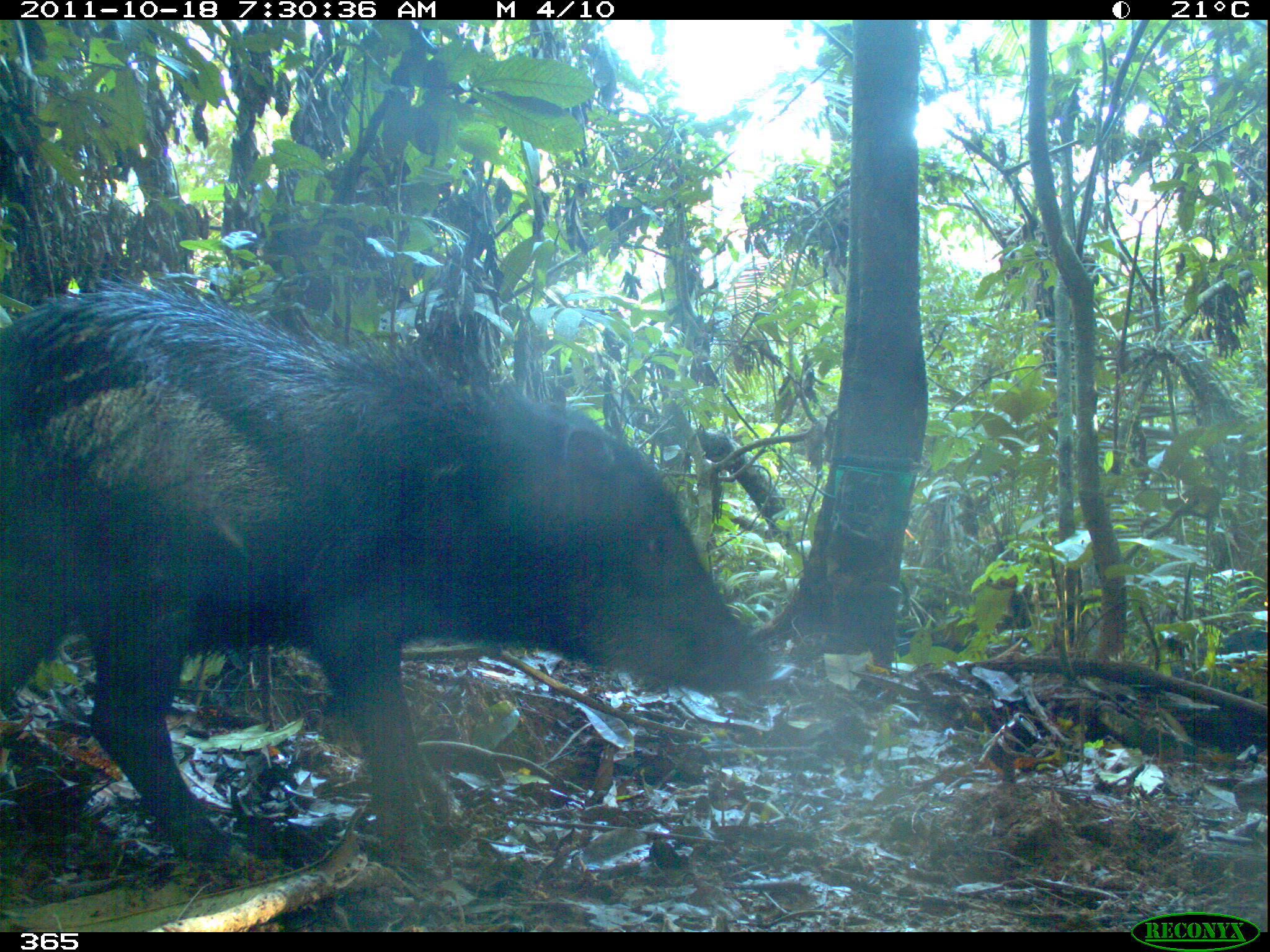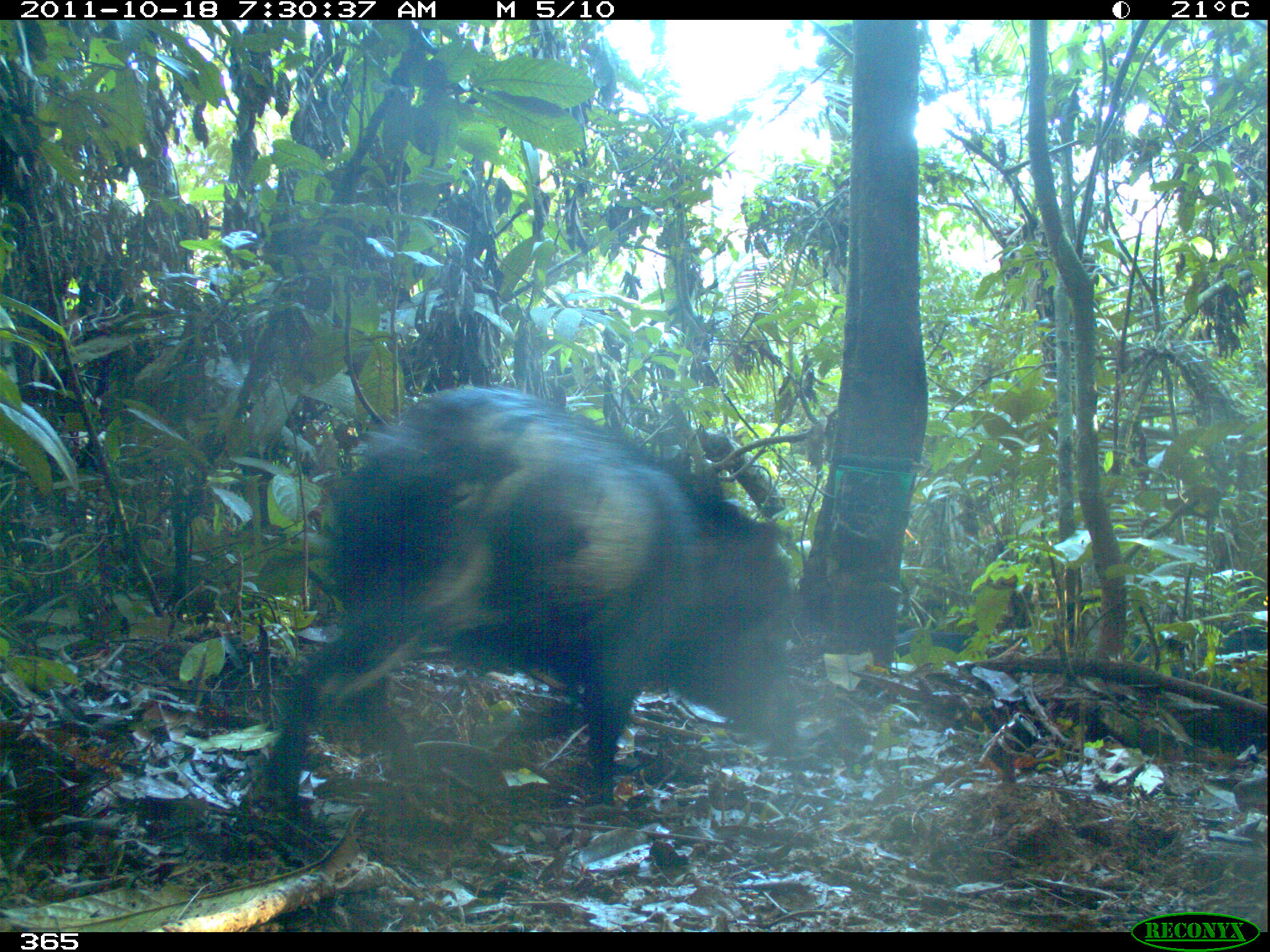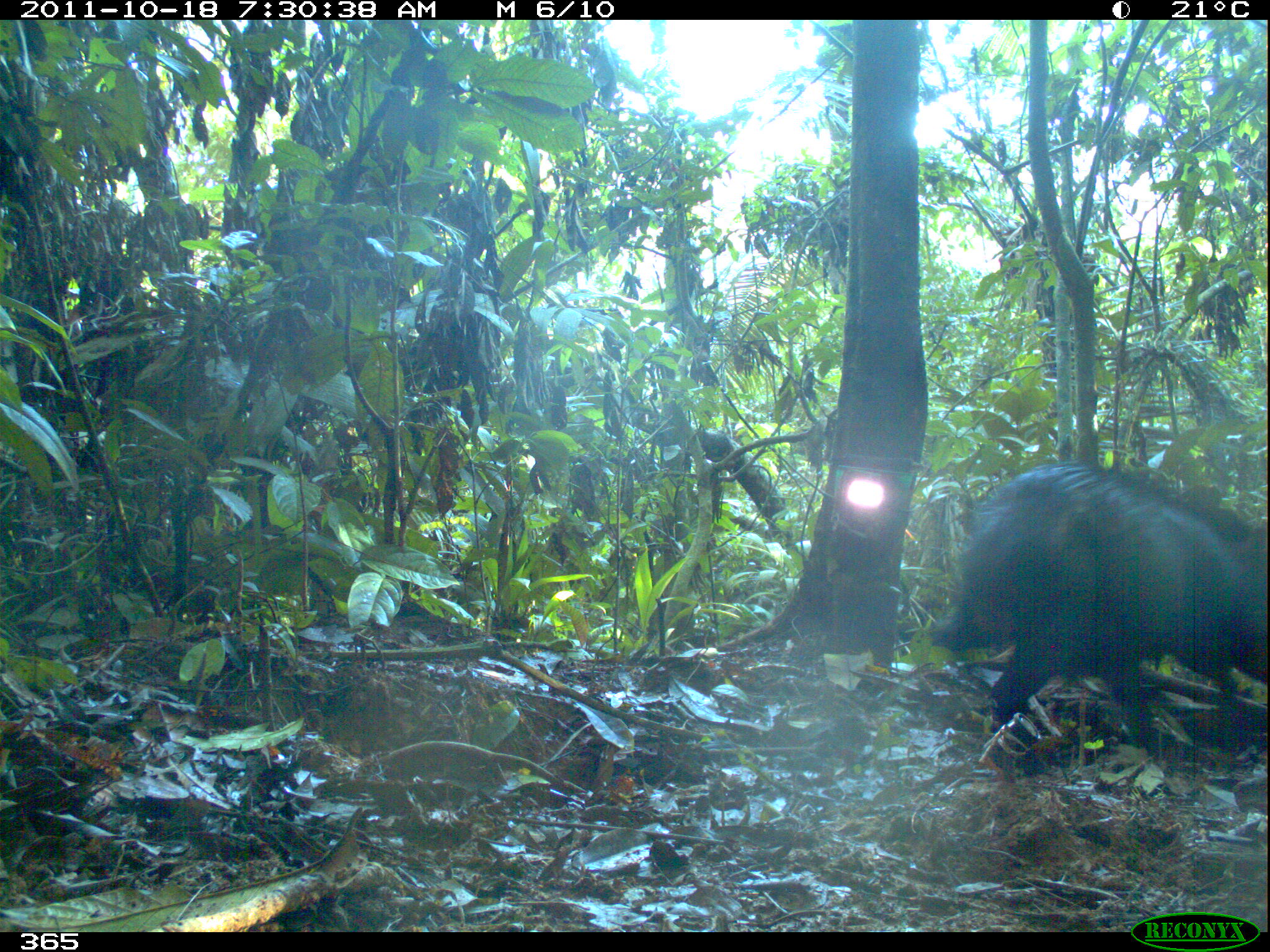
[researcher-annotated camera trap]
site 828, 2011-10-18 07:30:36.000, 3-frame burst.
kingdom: Animalia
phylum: Chordata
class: Mammalia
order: Artiodactyla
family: Tayassuidae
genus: Tayassu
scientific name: Tayassu pecari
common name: white-lipped peccary